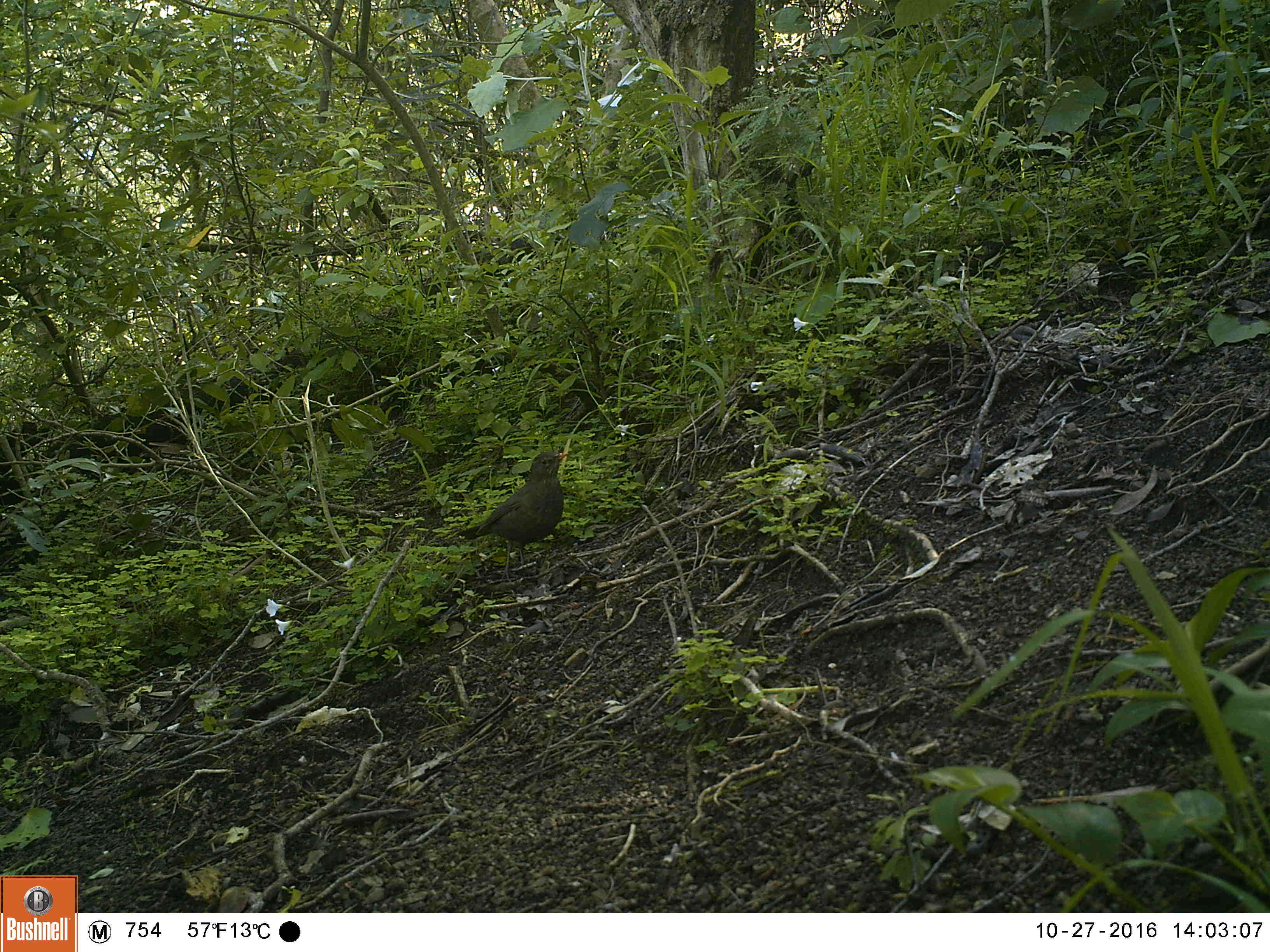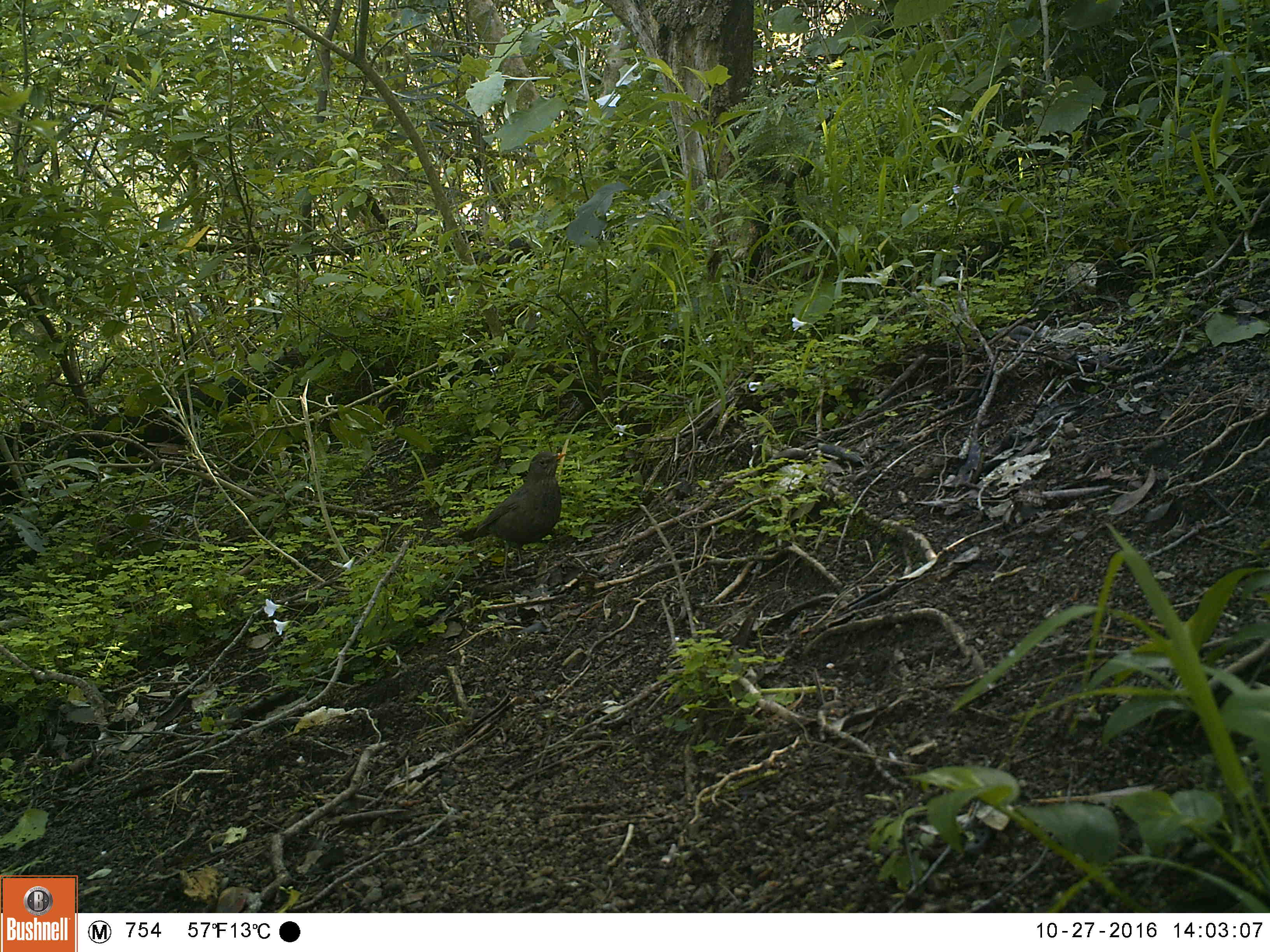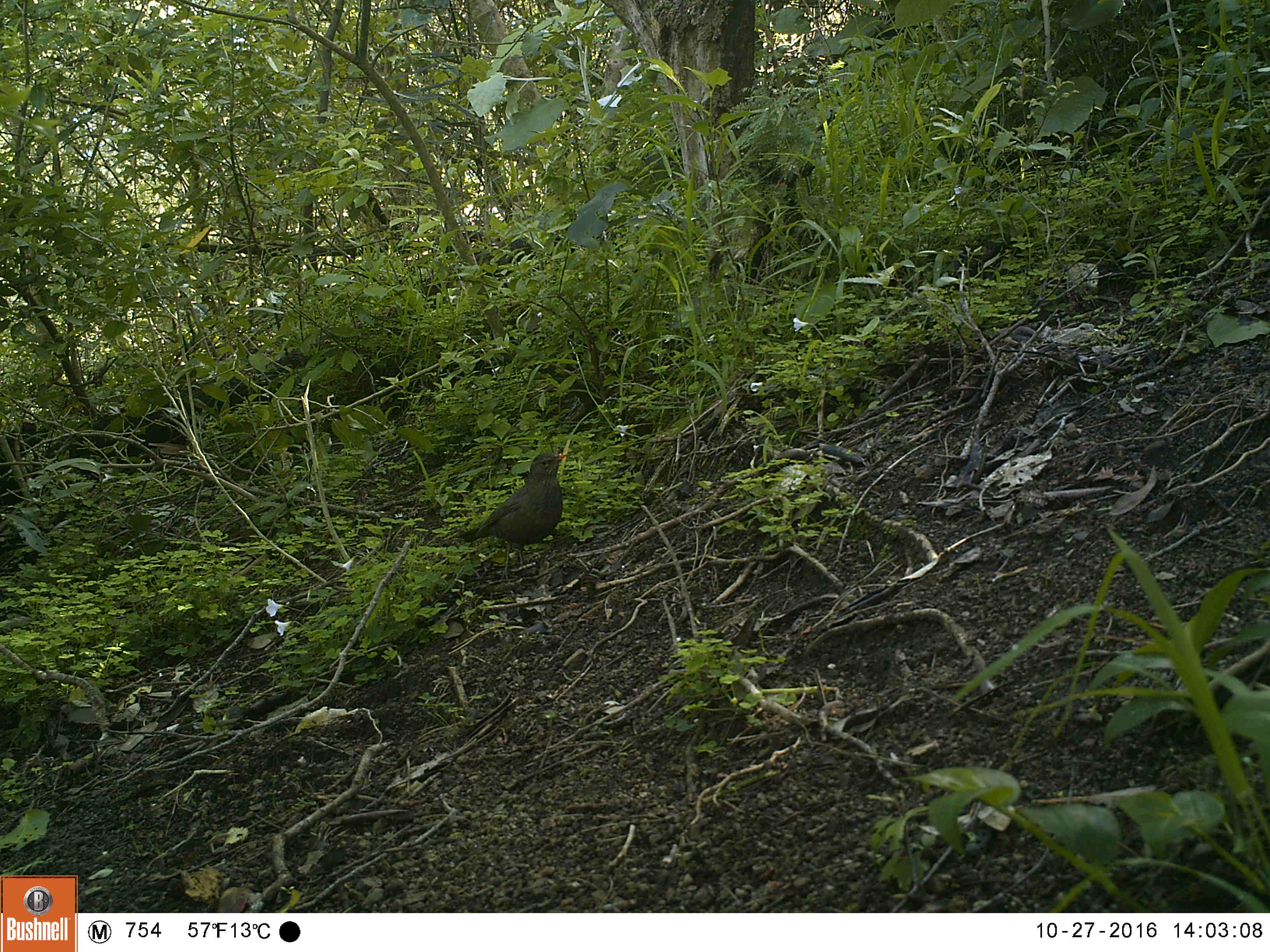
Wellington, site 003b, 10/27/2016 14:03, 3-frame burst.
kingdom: Animalia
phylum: Chordata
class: Aves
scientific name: Aves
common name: bird